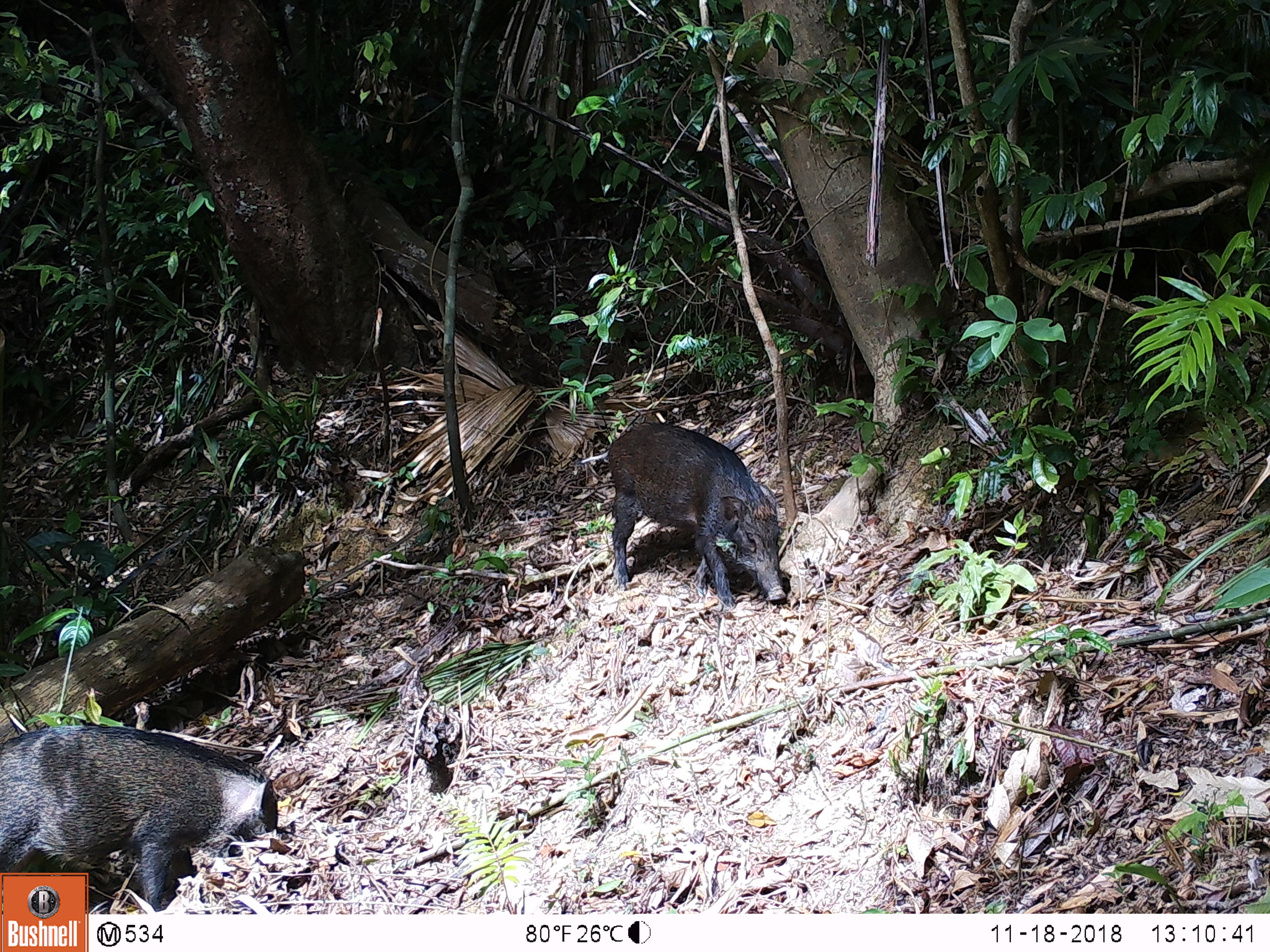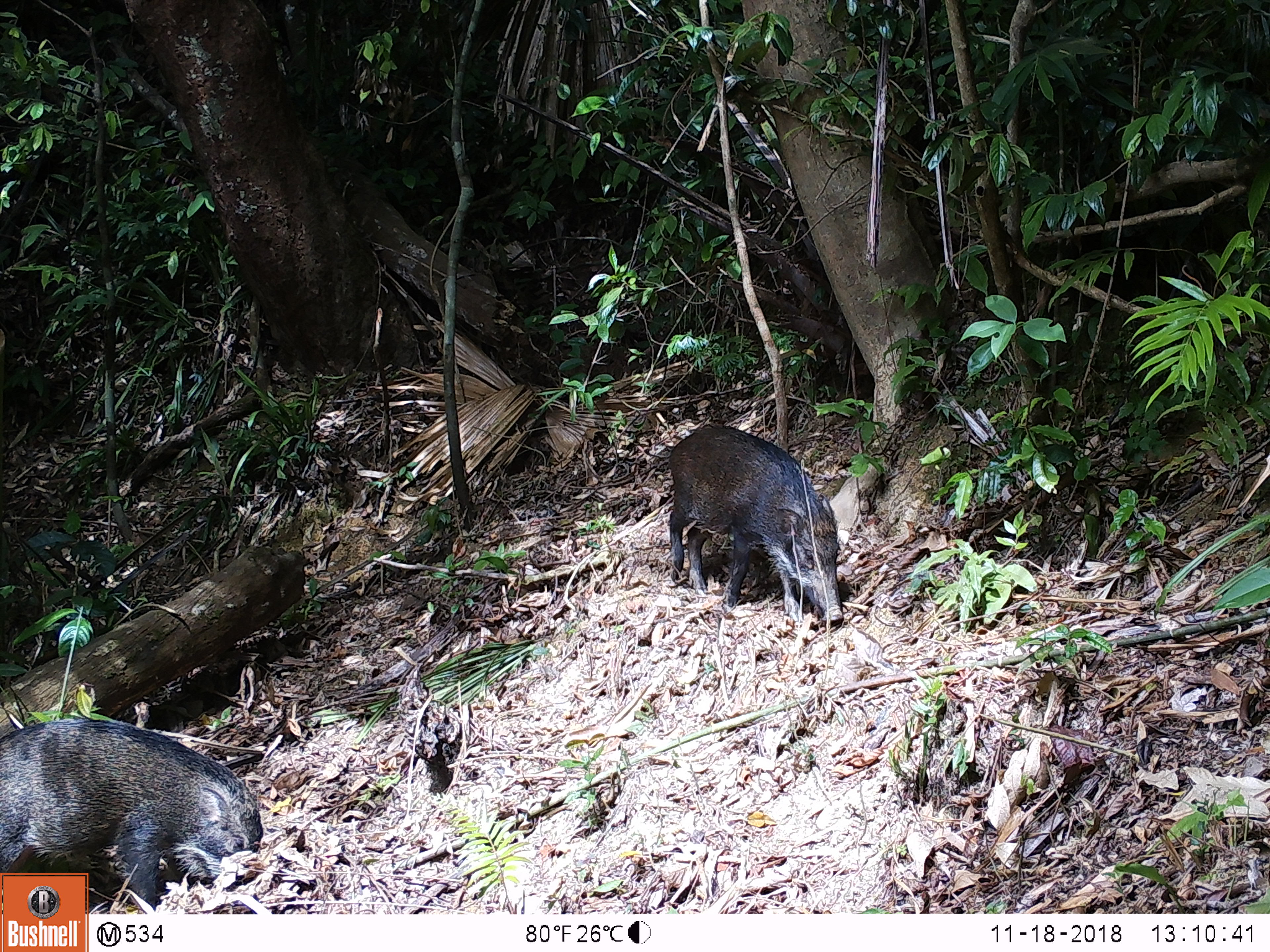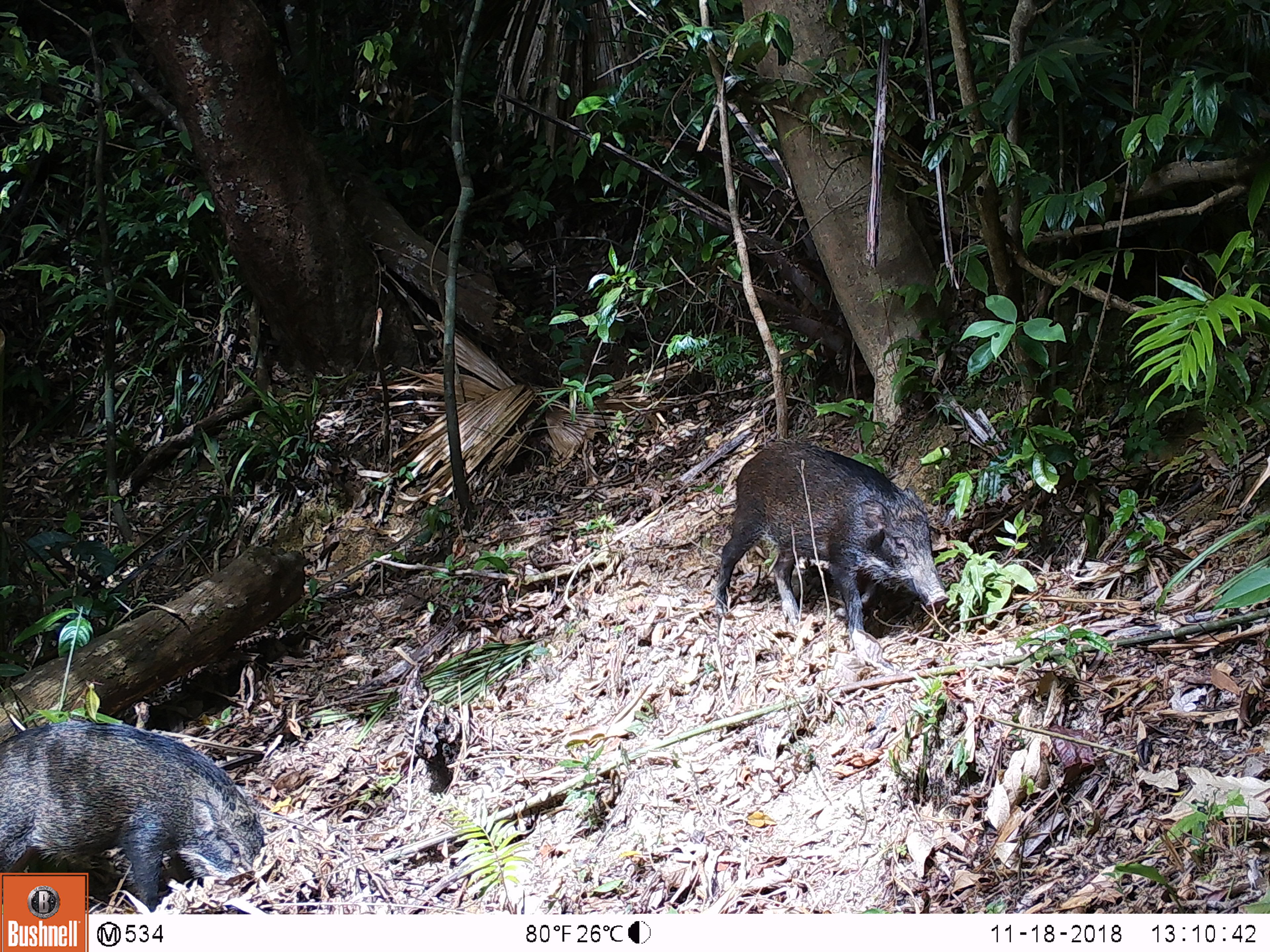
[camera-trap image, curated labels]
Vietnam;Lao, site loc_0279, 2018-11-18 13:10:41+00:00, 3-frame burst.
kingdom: Animalia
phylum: Chordata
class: Mammalia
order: Artiodactyla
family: Suidae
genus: Sus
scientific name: Sus scrofa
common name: eurasian wild pig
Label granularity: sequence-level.